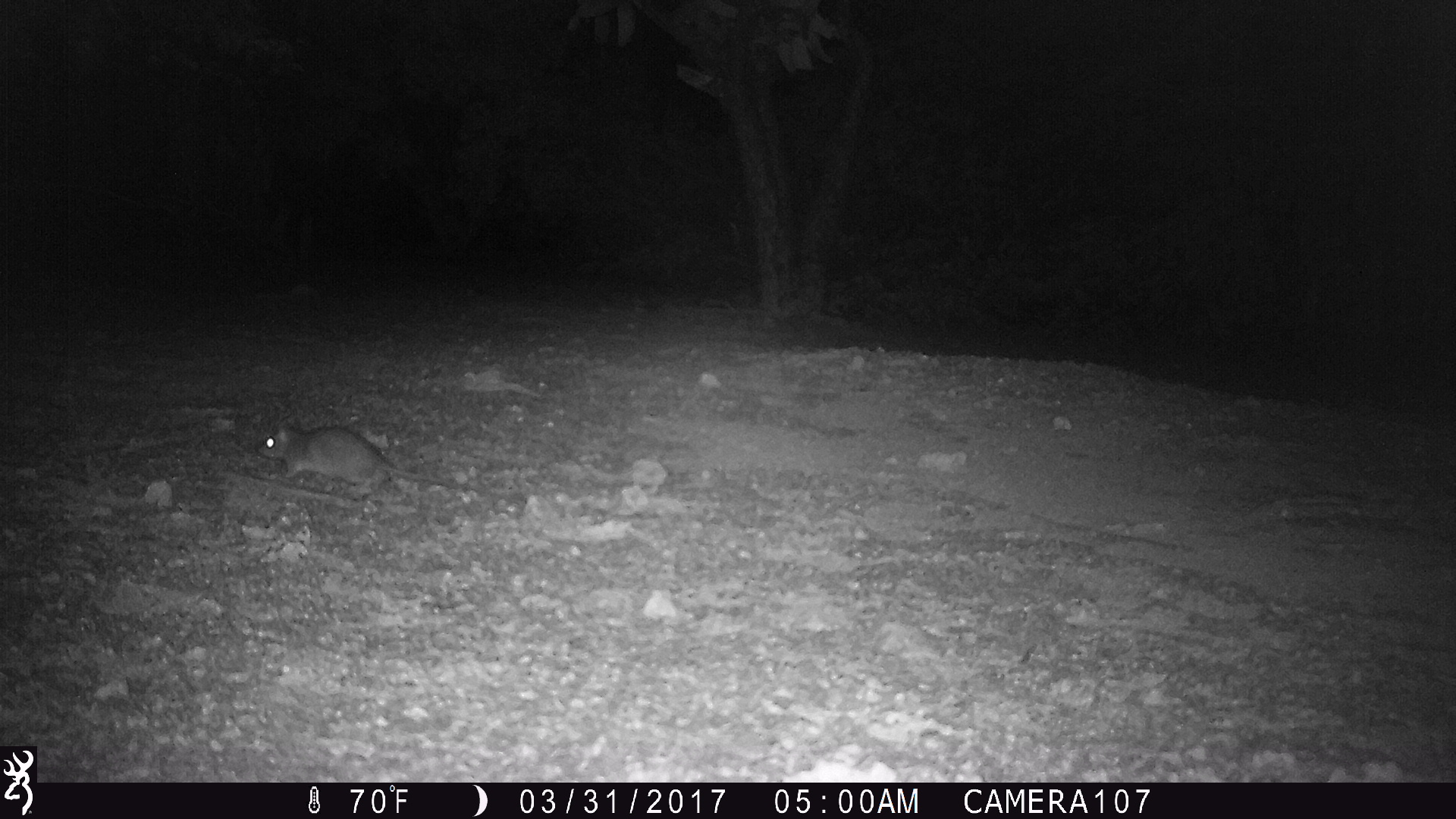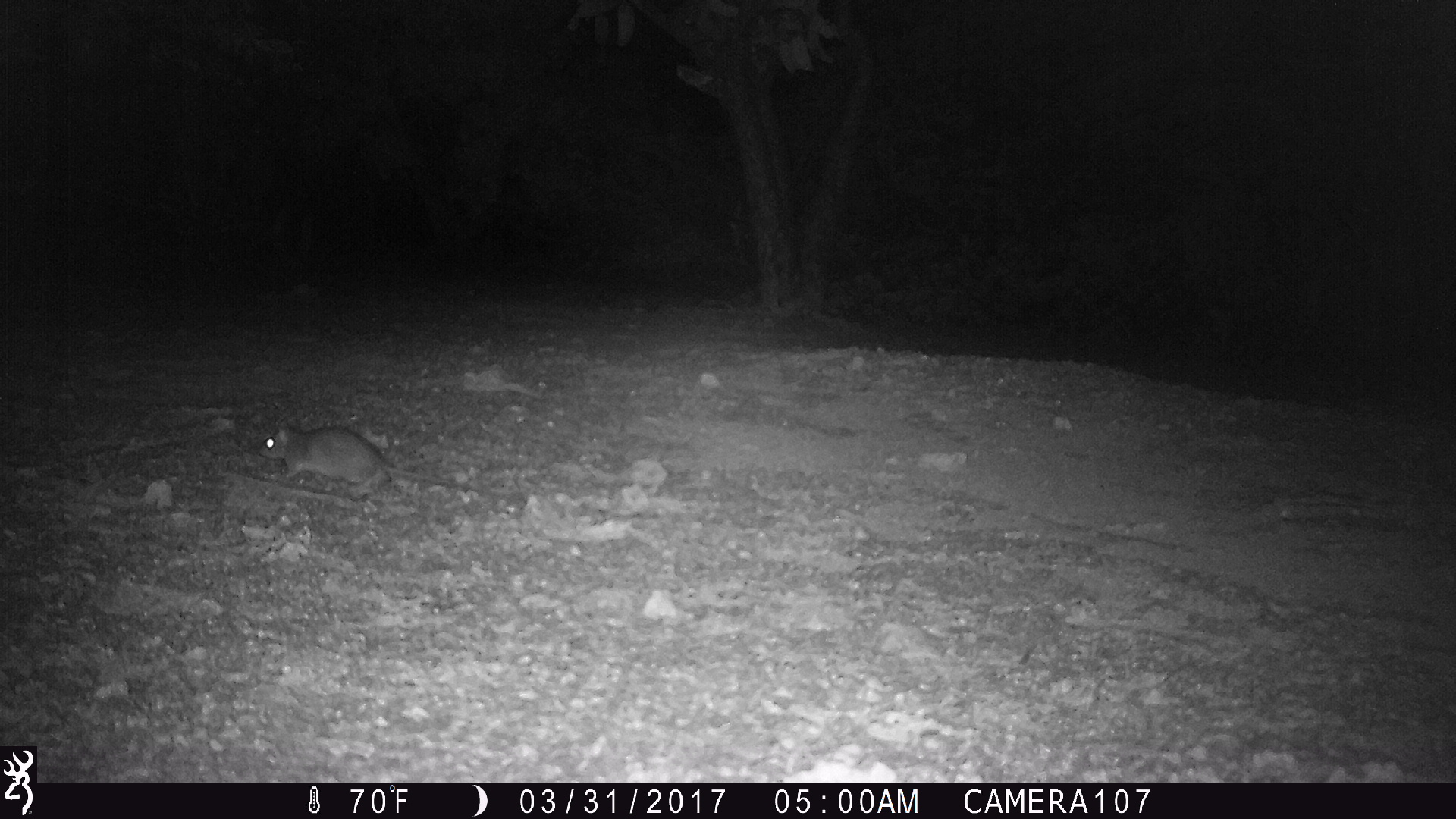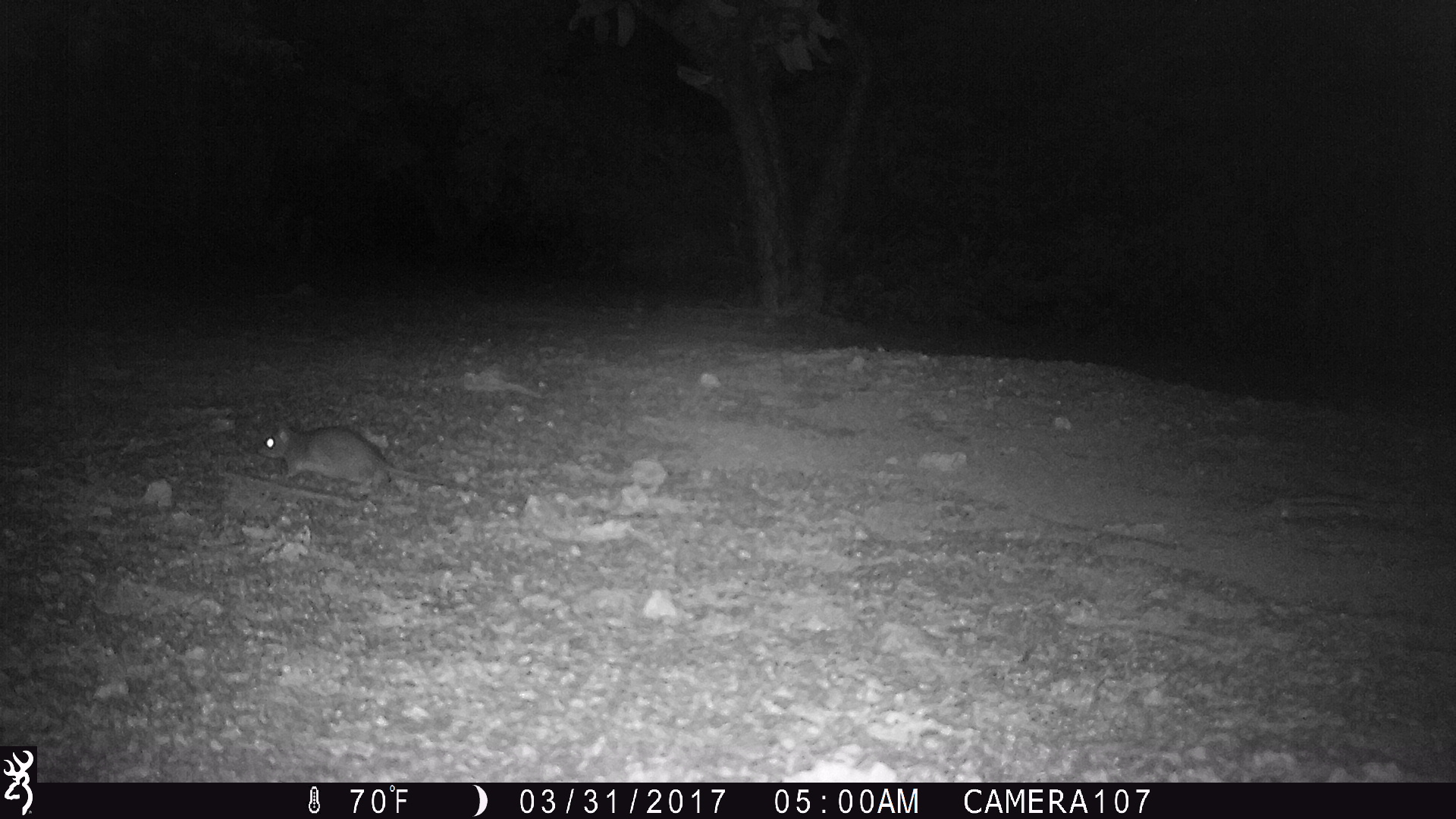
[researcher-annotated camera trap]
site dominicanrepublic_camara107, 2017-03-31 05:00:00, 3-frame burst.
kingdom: Animalia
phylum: Chordata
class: Mammalia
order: Rodentia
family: Muridae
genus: Rattus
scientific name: Rattus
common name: rat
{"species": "rat (Rattus)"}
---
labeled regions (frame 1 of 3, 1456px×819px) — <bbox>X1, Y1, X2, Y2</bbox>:
rat: <bbox>258, 416, 469, 499</bbox>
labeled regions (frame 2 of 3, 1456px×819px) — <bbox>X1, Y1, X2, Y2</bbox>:
rat: <bbox>257, 418, 506, 503</bbox>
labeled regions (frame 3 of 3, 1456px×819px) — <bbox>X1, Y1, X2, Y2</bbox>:
rat: <bbox>259, 418, 479, 498</bbox>